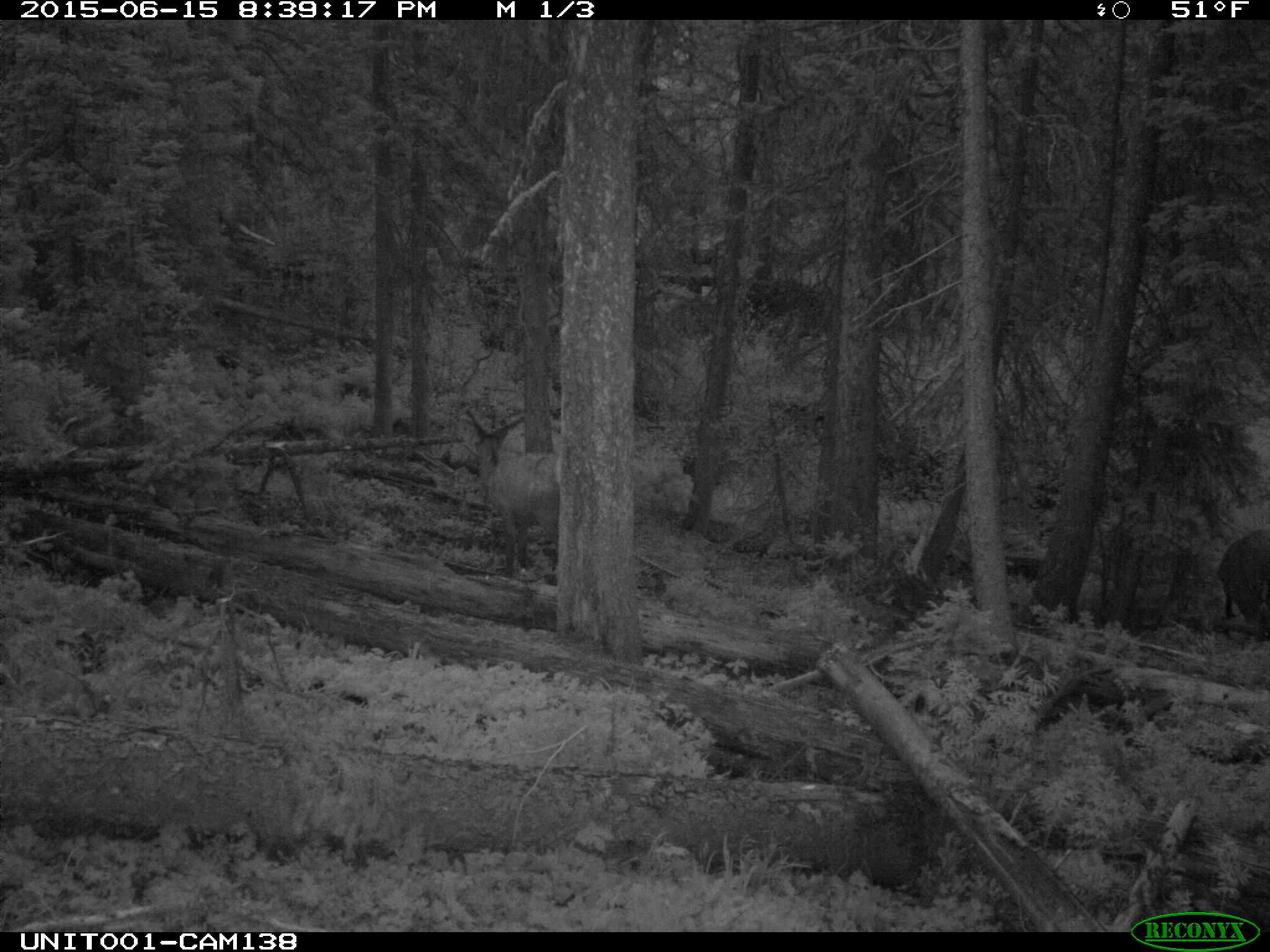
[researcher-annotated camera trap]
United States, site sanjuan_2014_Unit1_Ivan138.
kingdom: Animalia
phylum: Chordata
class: Mammalia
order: Artiodactyla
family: Cervidae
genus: Cervus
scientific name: Cervus elaphus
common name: red deer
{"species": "Cervus elaphus (red deer)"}